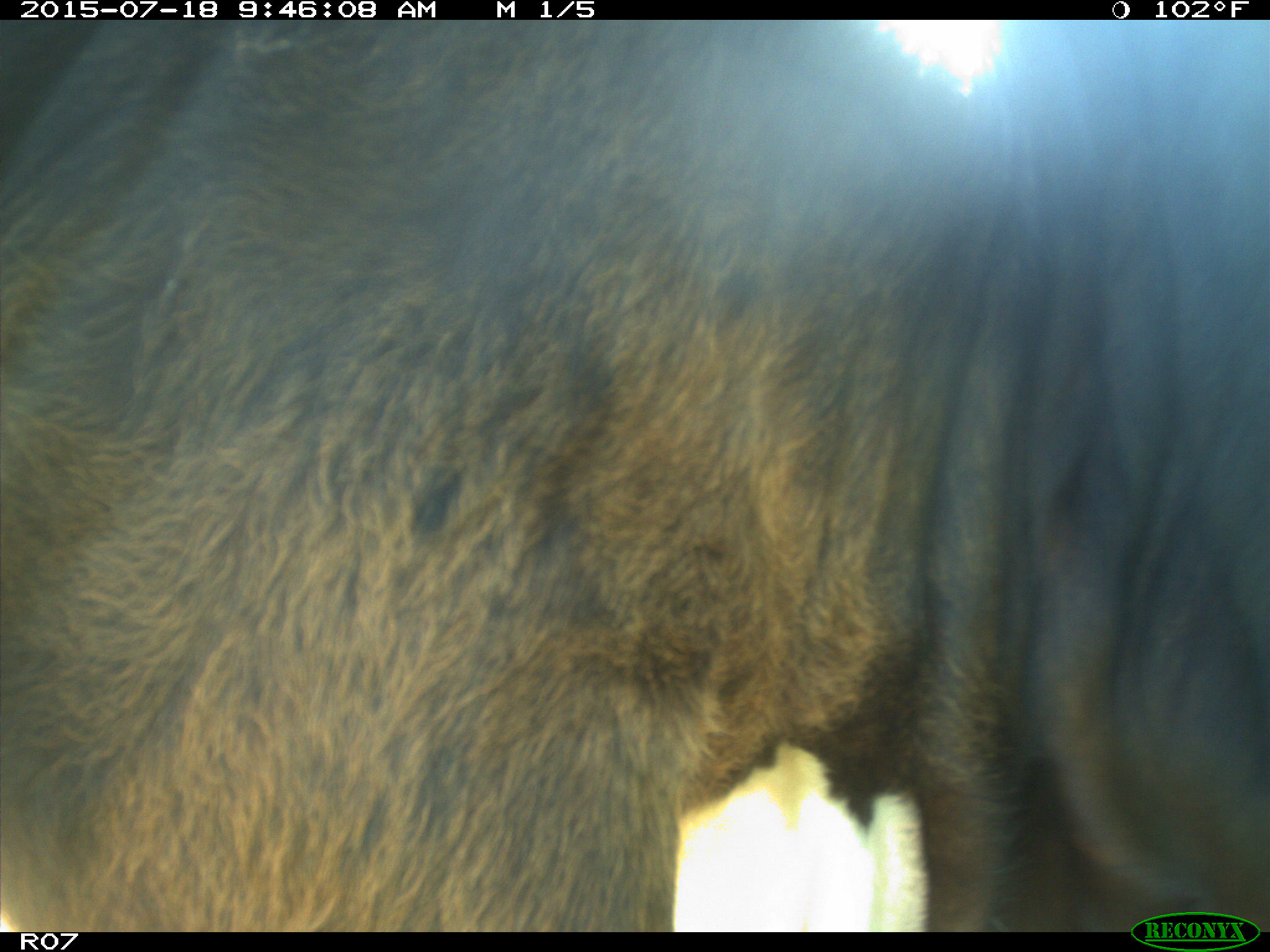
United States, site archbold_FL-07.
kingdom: Animalia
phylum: Chordata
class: Mammalia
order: Artiodactyla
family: Bovidae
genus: Bos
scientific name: Bos taurus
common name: domestic cow